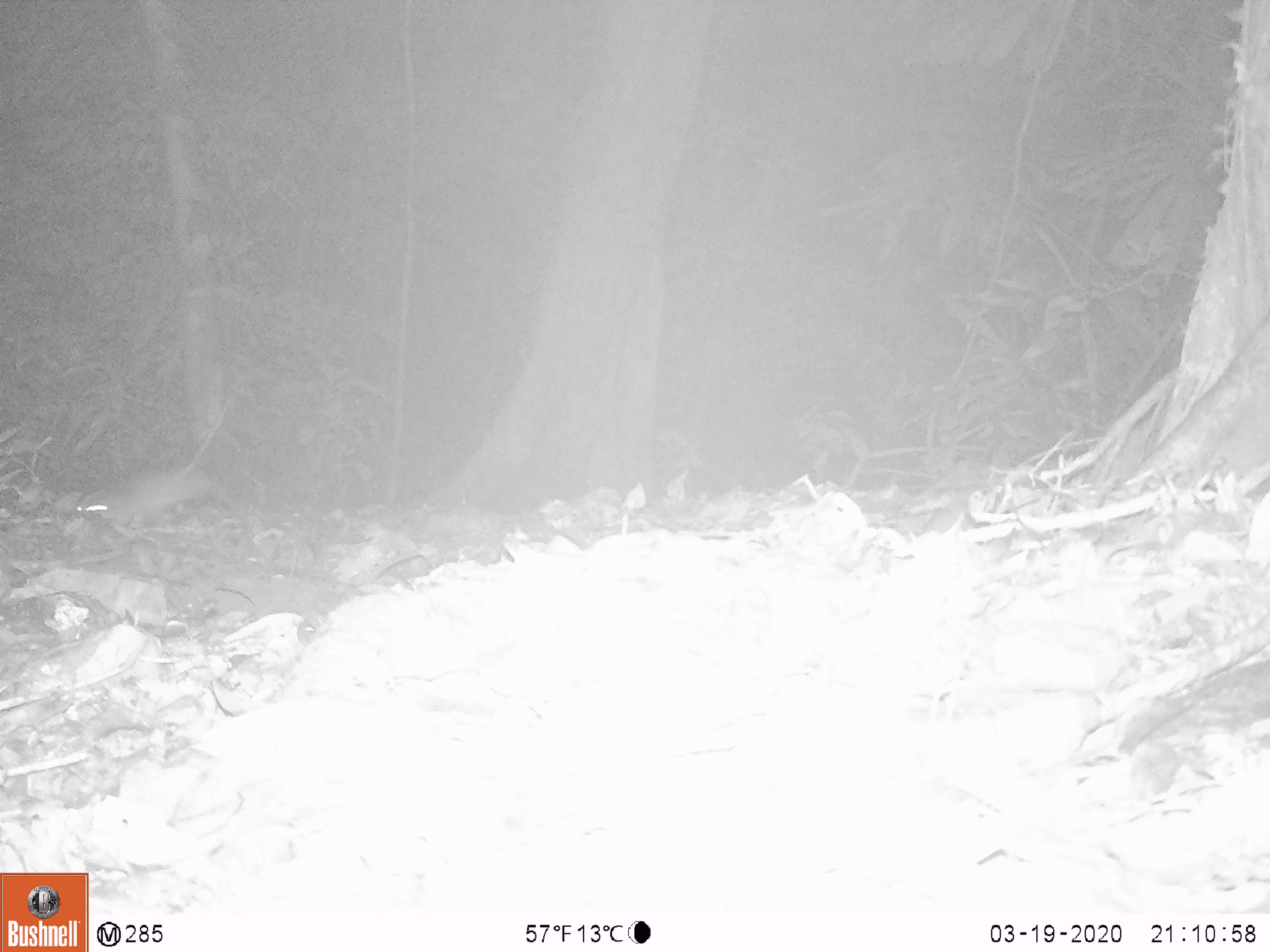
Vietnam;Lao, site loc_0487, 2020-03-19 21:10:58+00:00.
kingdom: Animalia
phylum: Chordata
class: Mammalia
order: Rodentia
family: Muridae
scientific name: Muridae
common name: old-world mice and rats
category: unidentified murid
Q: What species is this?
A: Unidentified murid (old-world mice and rats) (Muridae).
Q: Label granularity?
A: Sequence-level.